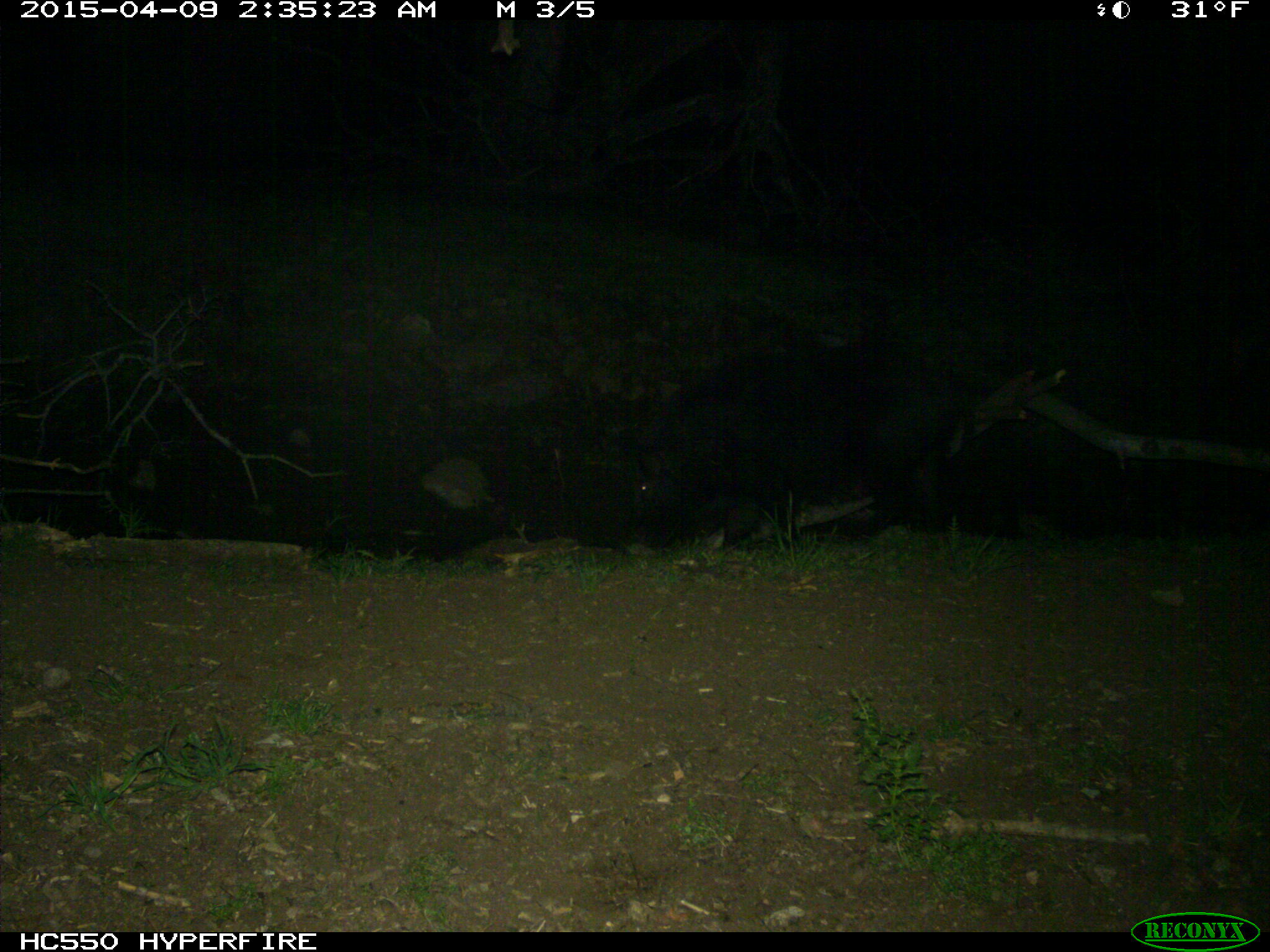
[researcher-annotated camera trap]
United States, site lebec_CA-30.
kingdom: Animalia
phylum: Chordata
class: Mammalia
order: Artiodactyla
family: Suidae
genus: Sus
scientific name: Sus scrofa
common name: wild boar